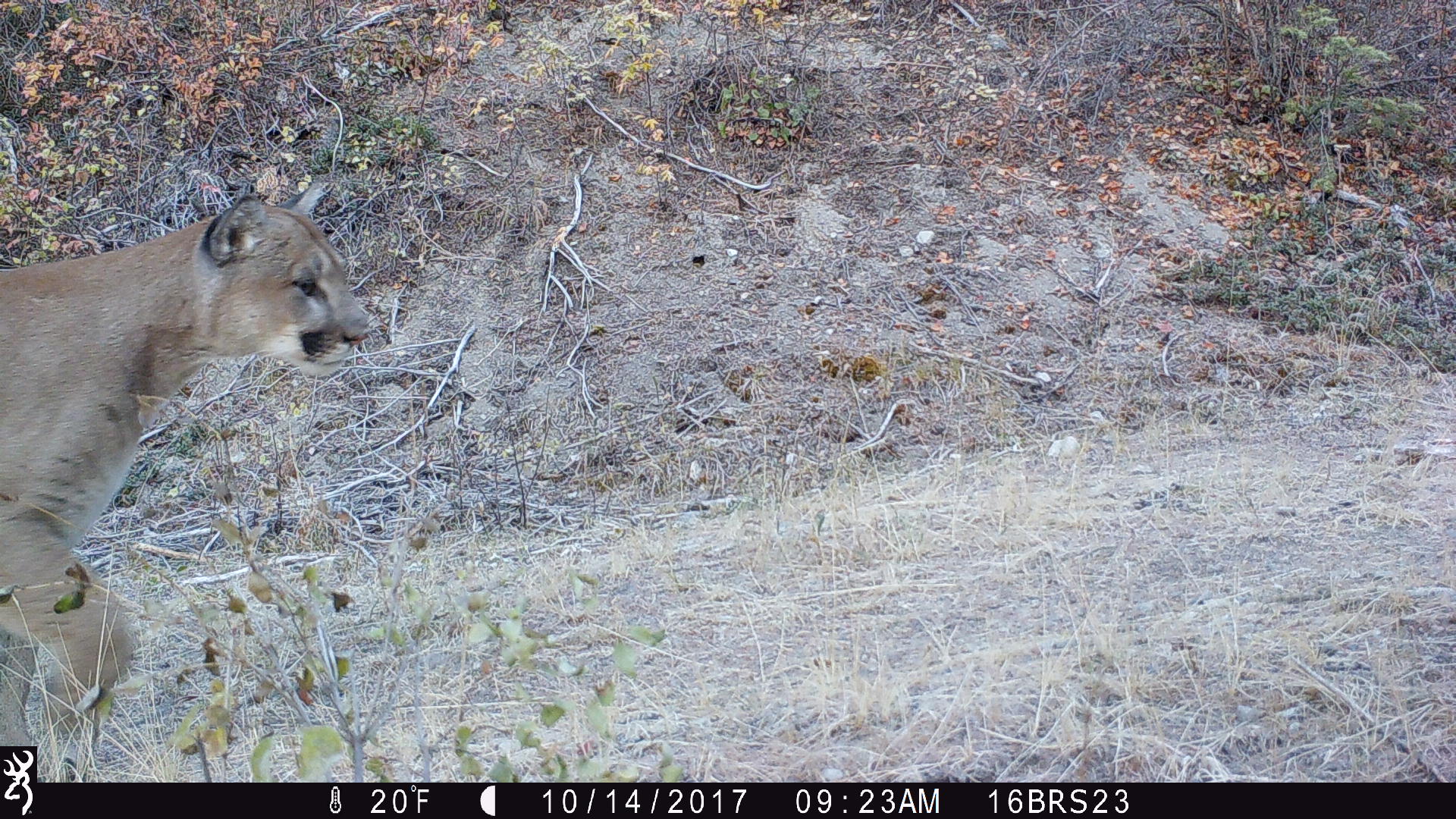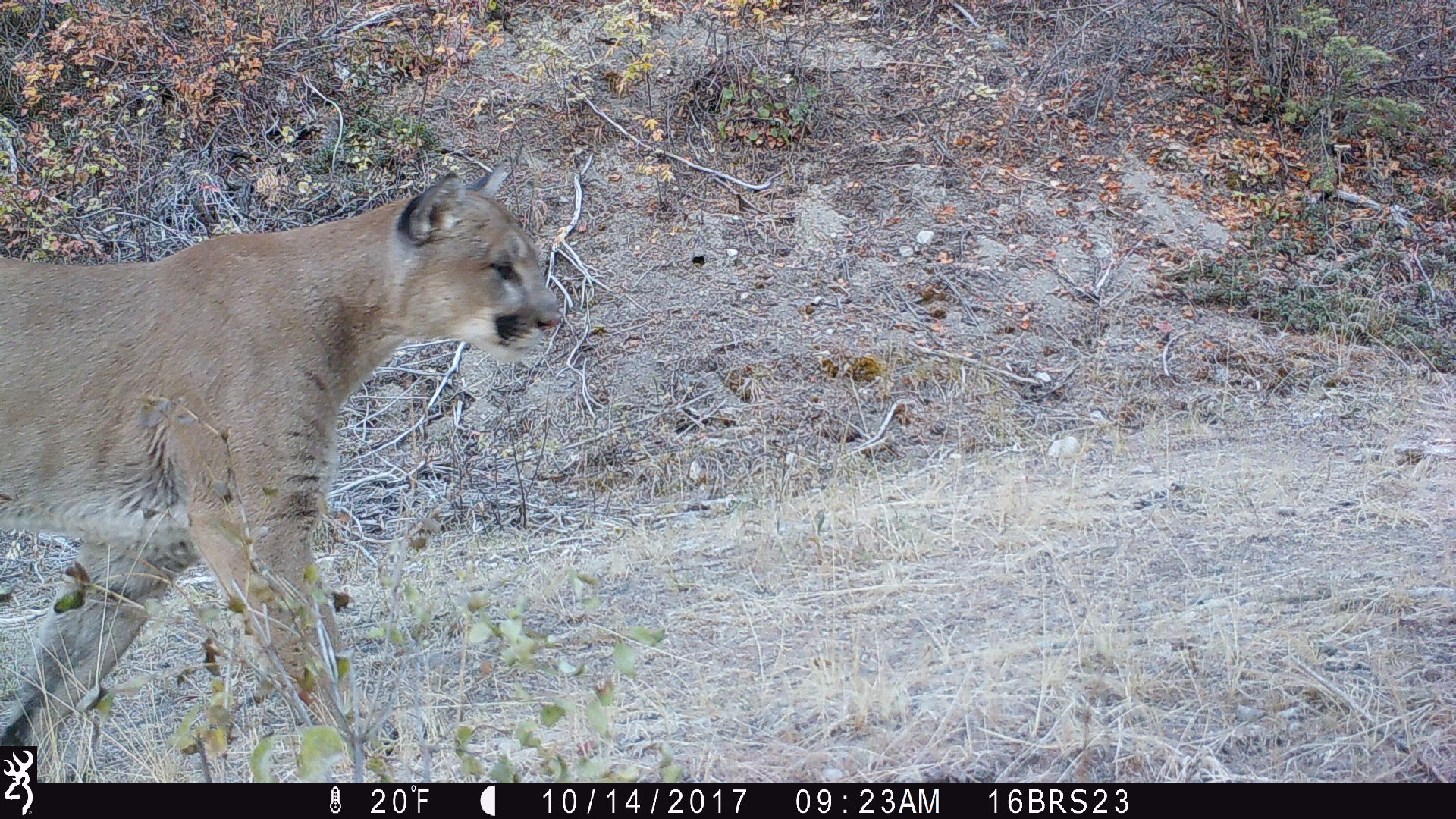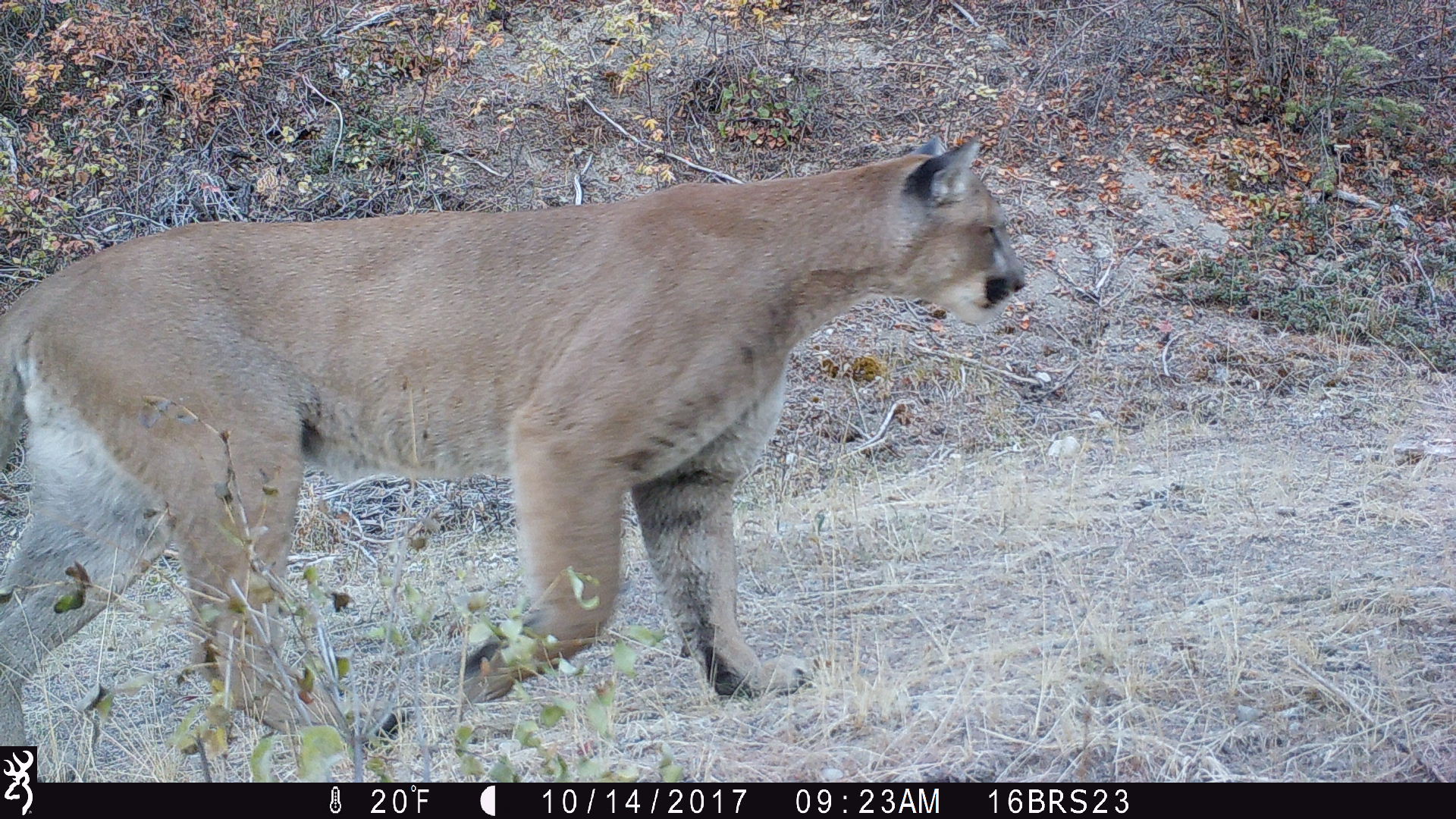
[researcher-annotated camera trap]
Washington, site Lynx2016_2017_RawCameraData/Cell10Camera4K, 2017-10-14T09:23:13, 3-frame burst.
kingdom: Animalia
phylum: Chordata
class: Mammalia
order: Carnivora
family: Felidae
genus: Puma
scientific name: Puma concolor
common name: mountain lion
Puma concolor (mountain lion). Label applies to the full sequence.